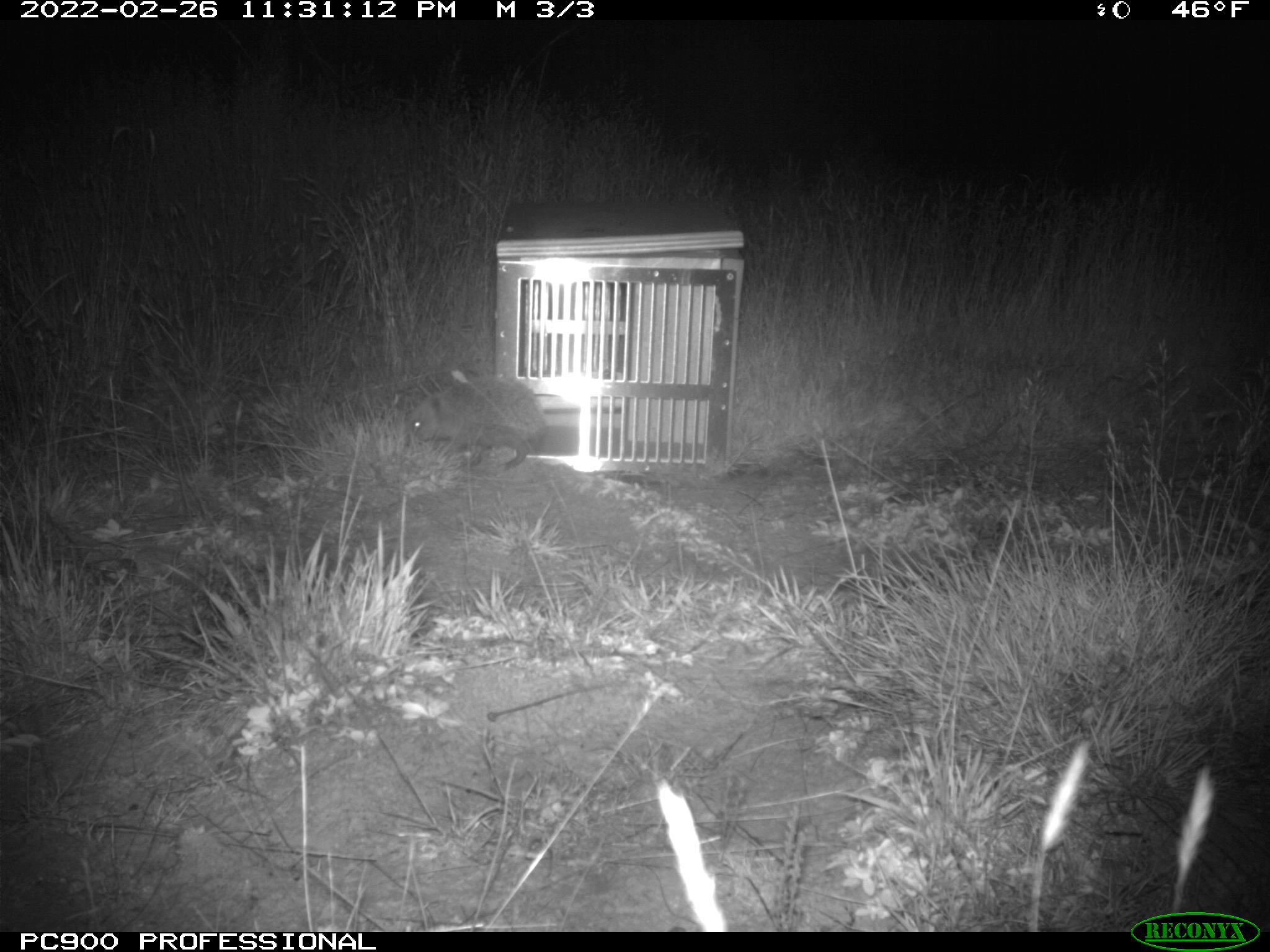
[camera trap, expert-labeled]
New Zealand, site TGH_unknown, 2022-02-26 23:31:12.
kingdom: Animalia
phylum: Chordata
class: Mammalia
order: Eulipotyphla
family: Erinaceidae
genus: Erinaceus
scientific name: Erinaceus europaeus europaeus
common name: european hedgehog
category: hedgehog